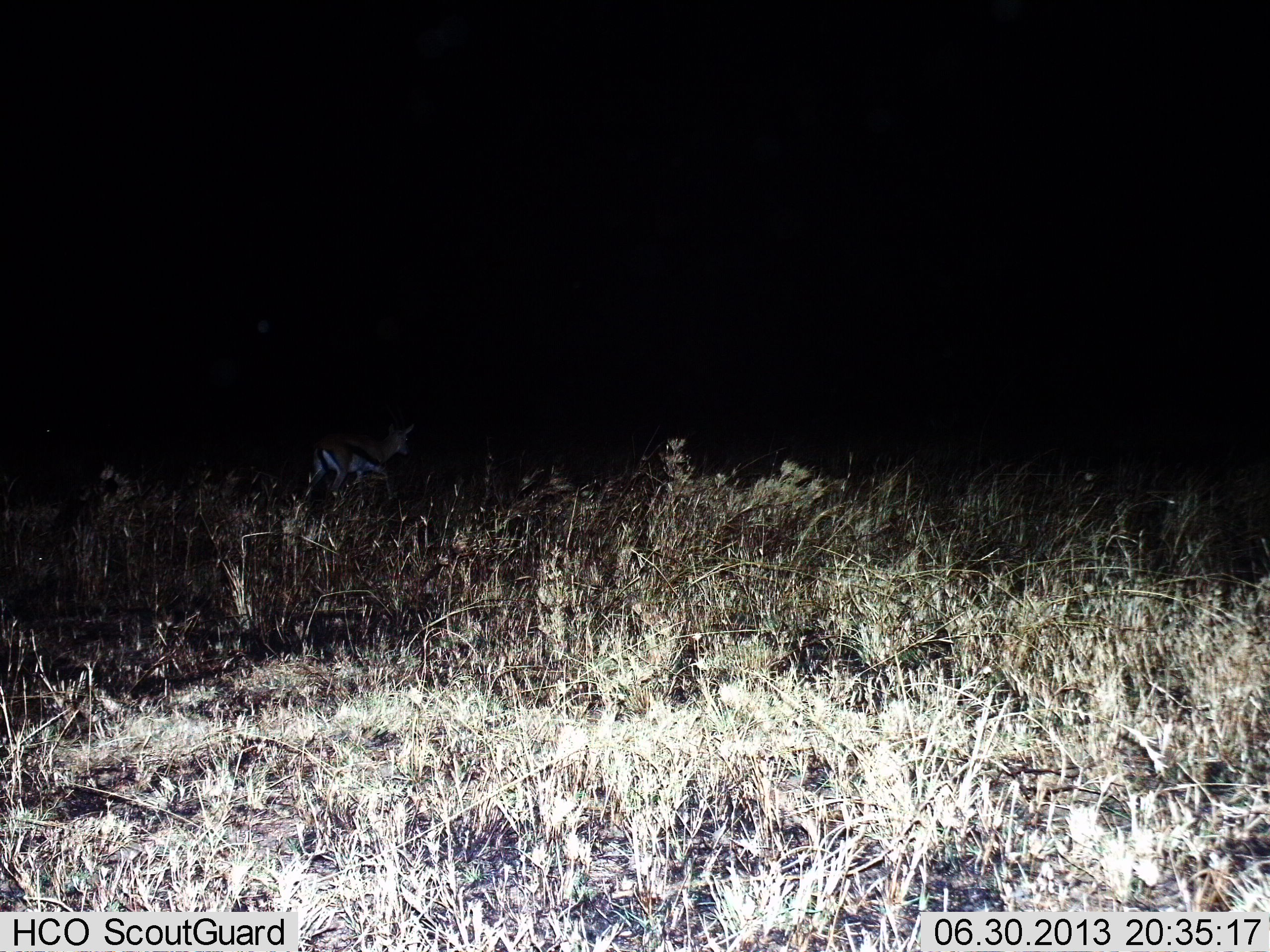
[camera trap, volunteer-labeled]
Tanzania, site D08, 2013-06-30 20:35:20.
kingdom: Animalia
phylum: Chordata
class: Mammalia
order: Artiodactyla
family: Bovidae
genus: Eudorcas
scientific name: Eudorcas thomsonii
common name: thomson's gazelle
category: gazellethomsons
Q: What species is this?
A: Gazellethomsons (thomson's gazelle) (Eudorcas thomsonii).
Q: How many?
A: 1.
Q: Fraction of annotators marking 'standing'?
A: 18%.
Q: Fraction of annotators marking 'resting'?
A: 0%.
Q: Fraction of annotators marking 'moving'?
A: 82%.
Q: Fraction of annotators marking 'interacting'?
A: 0%.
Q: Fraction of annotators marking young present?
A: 0%.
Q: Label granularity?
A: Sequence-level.